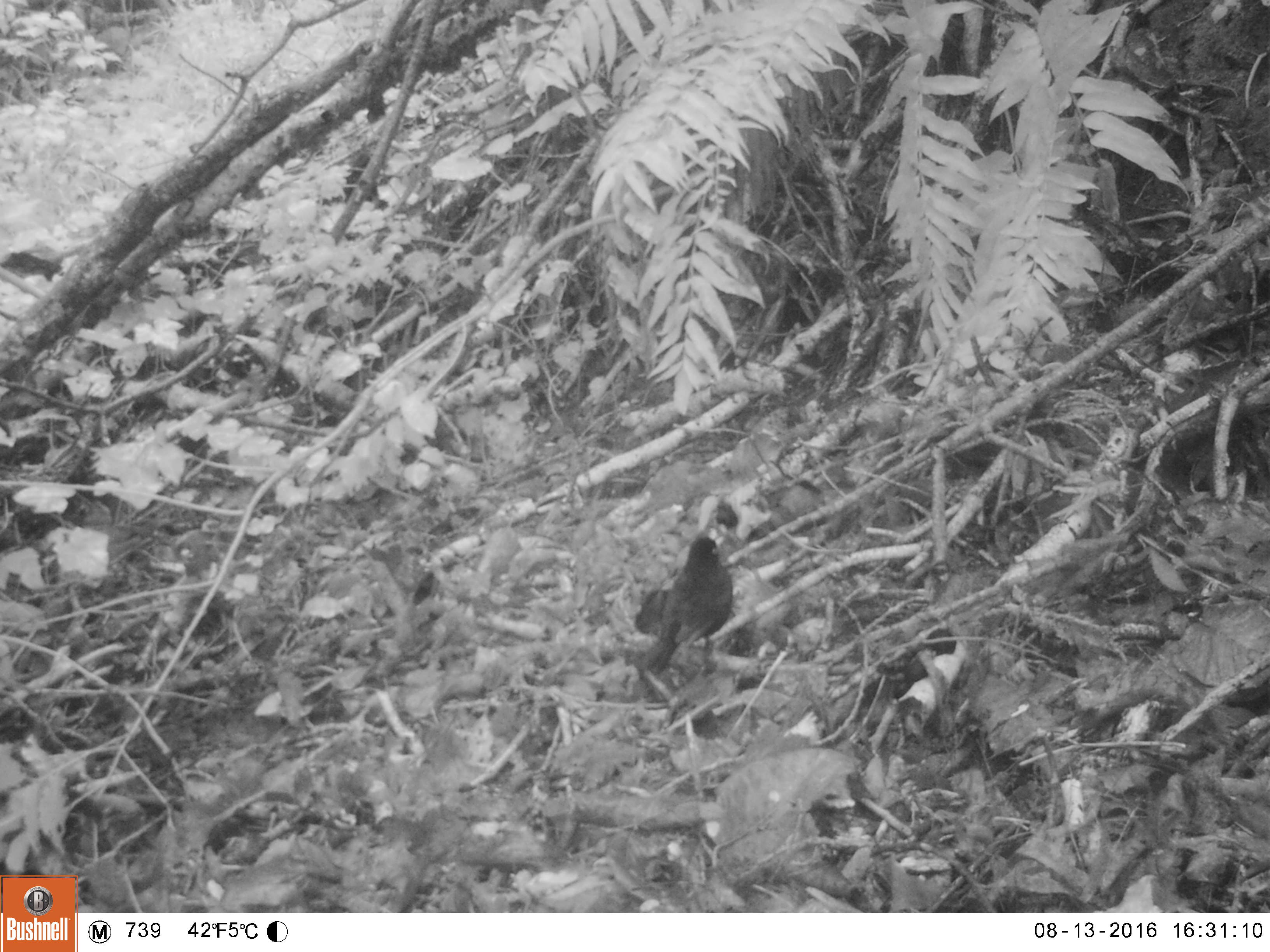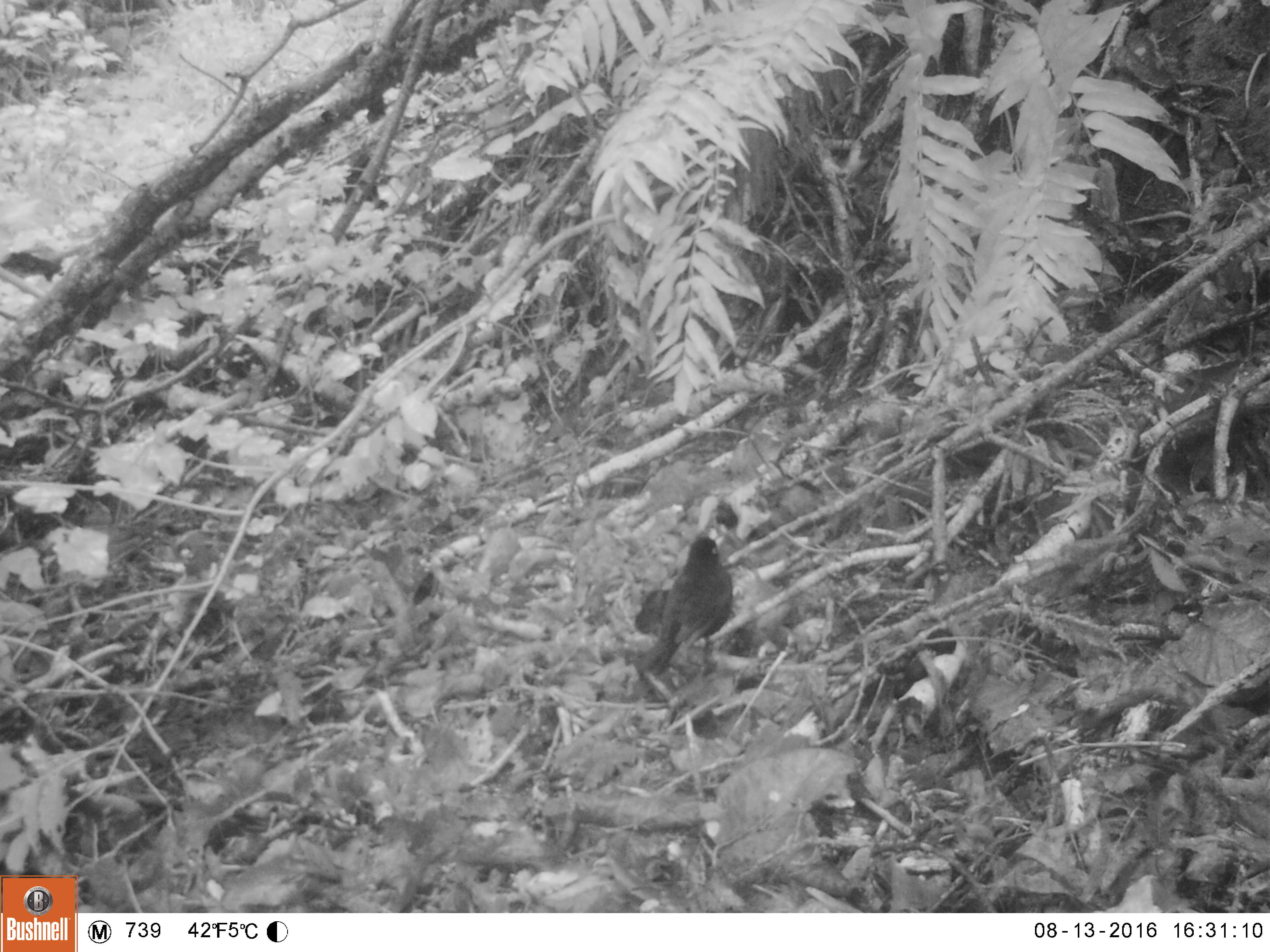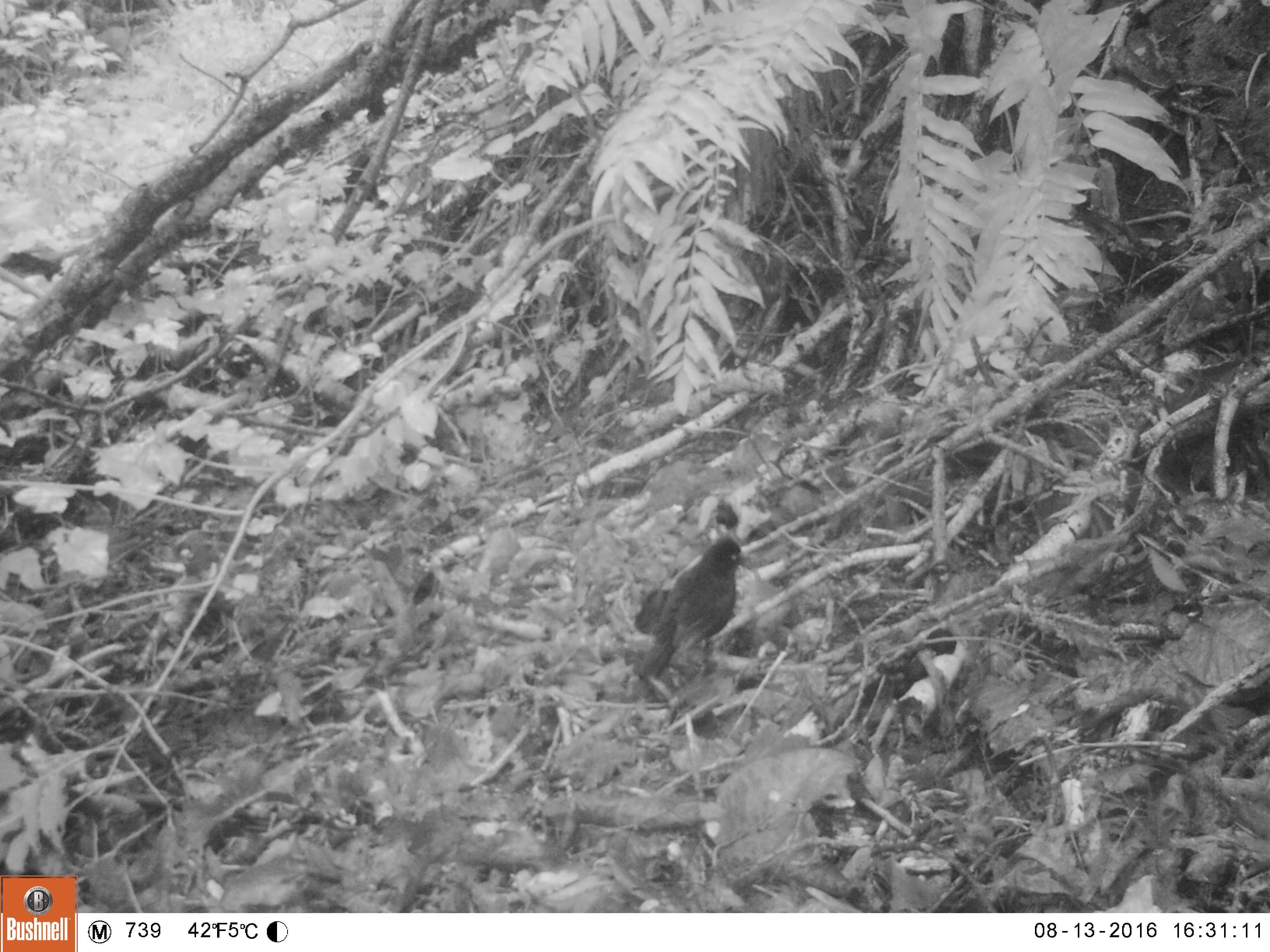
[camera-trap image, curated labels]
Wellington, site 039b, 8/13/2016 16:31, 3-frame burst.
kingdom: Animalia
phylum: Chordata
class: Aves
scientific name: Aves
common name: bird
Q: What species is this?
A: Bird (Aves).